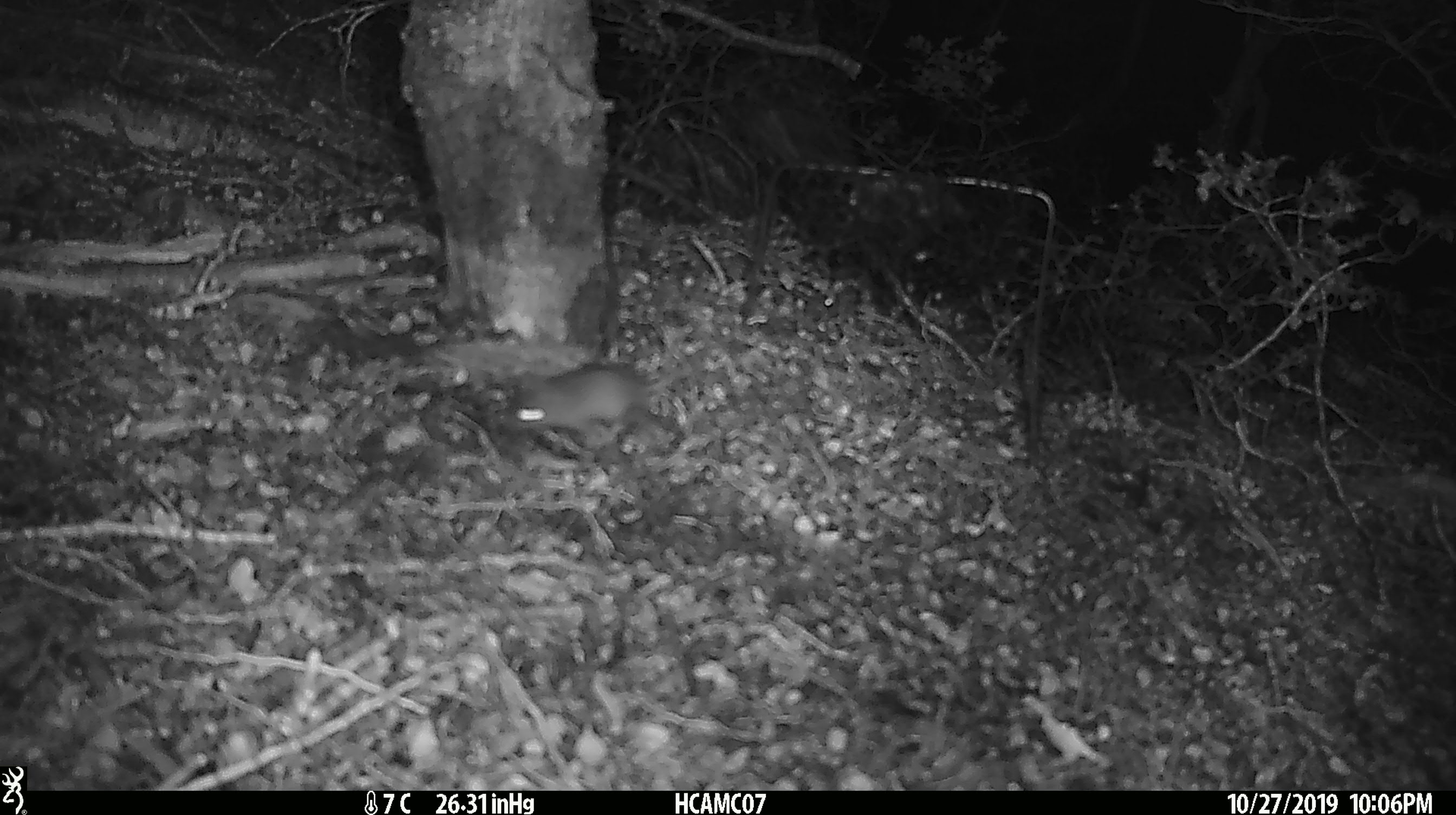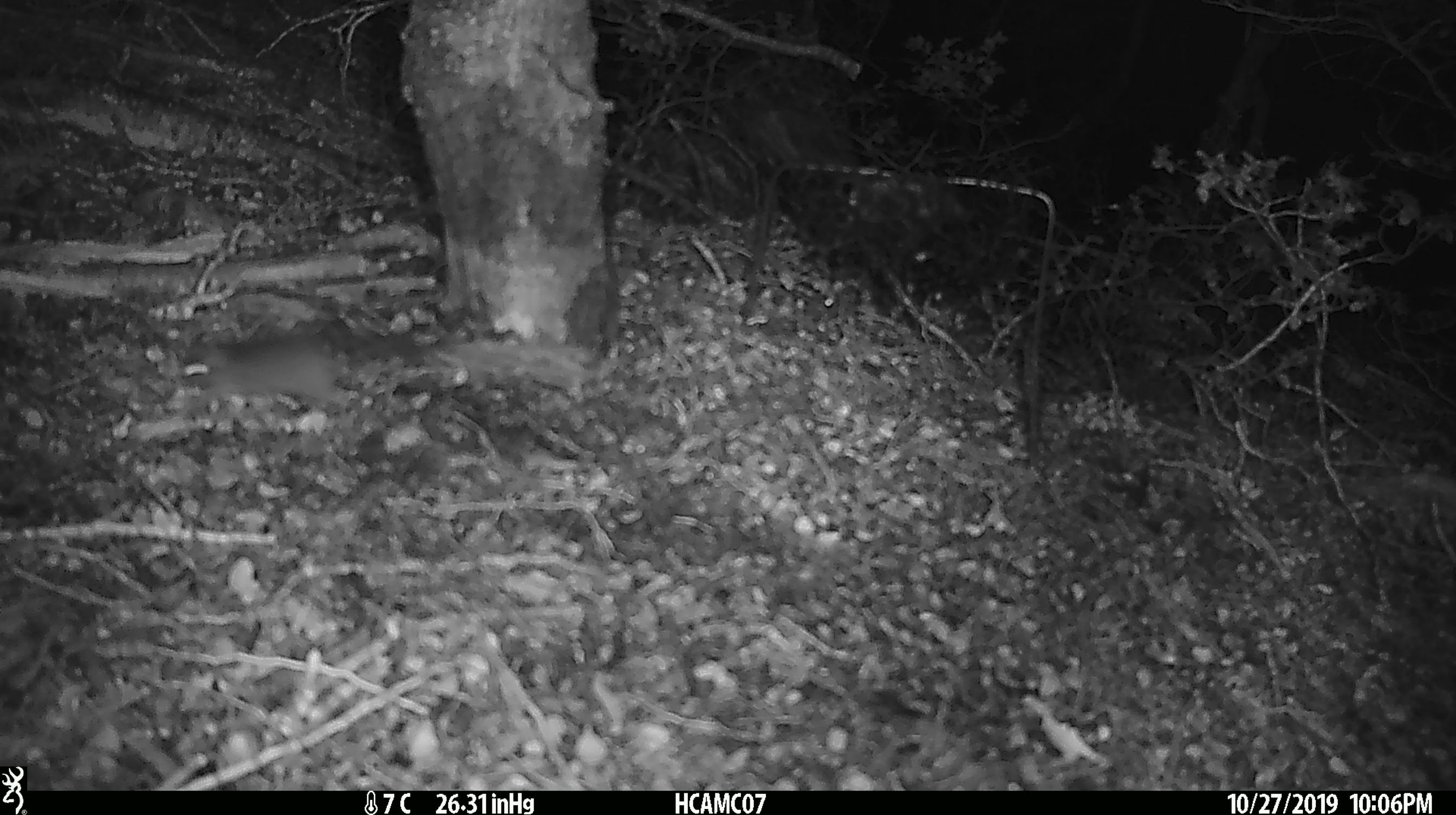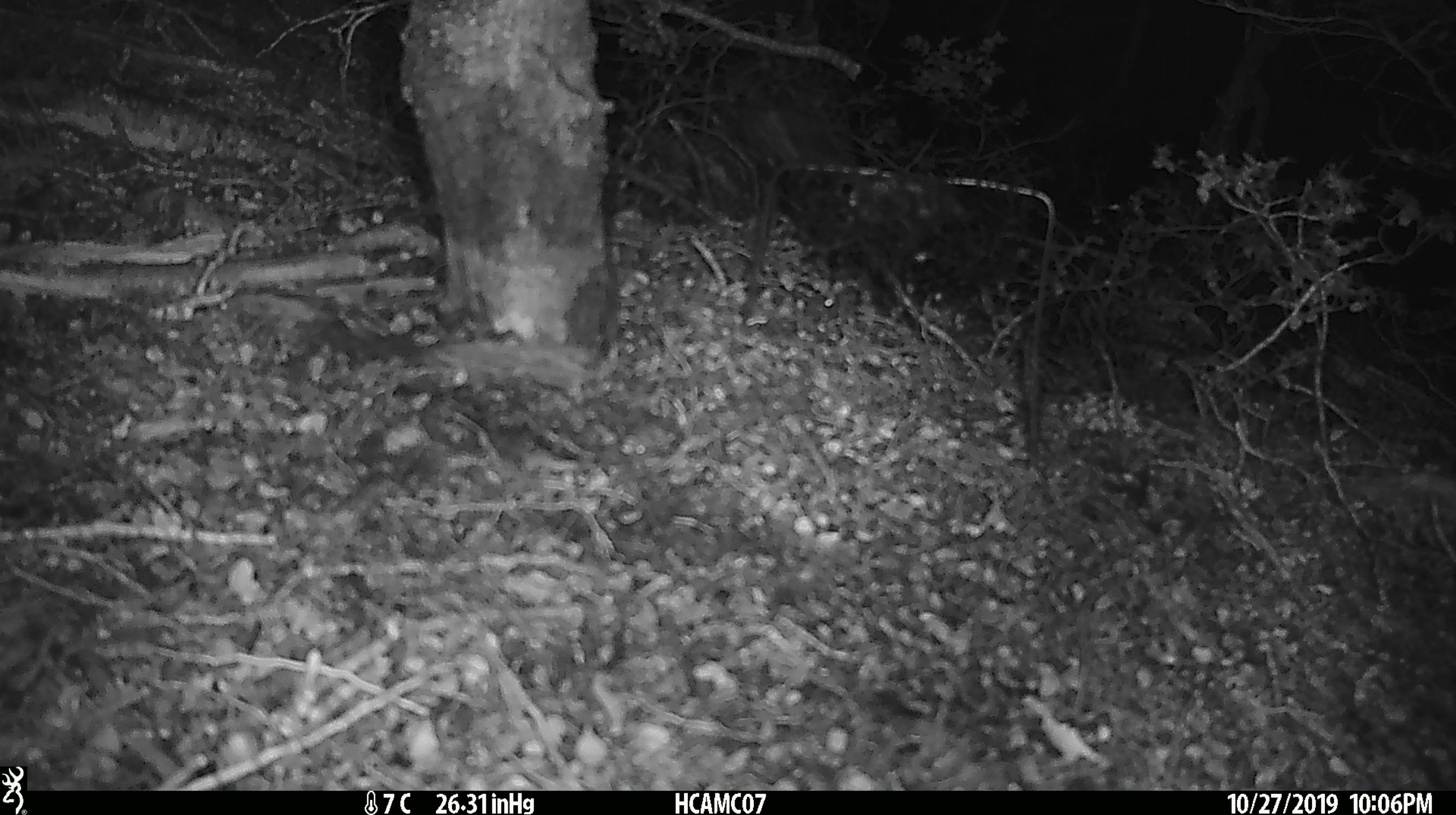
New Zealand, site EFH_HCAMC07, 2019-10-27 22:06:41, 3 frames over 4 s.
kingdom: Animalia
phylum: Chordata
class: Mammalia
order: Rodentia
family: Muridae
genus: Mus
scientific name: Mus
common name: mouse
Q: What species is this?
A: Mouse (Mus).